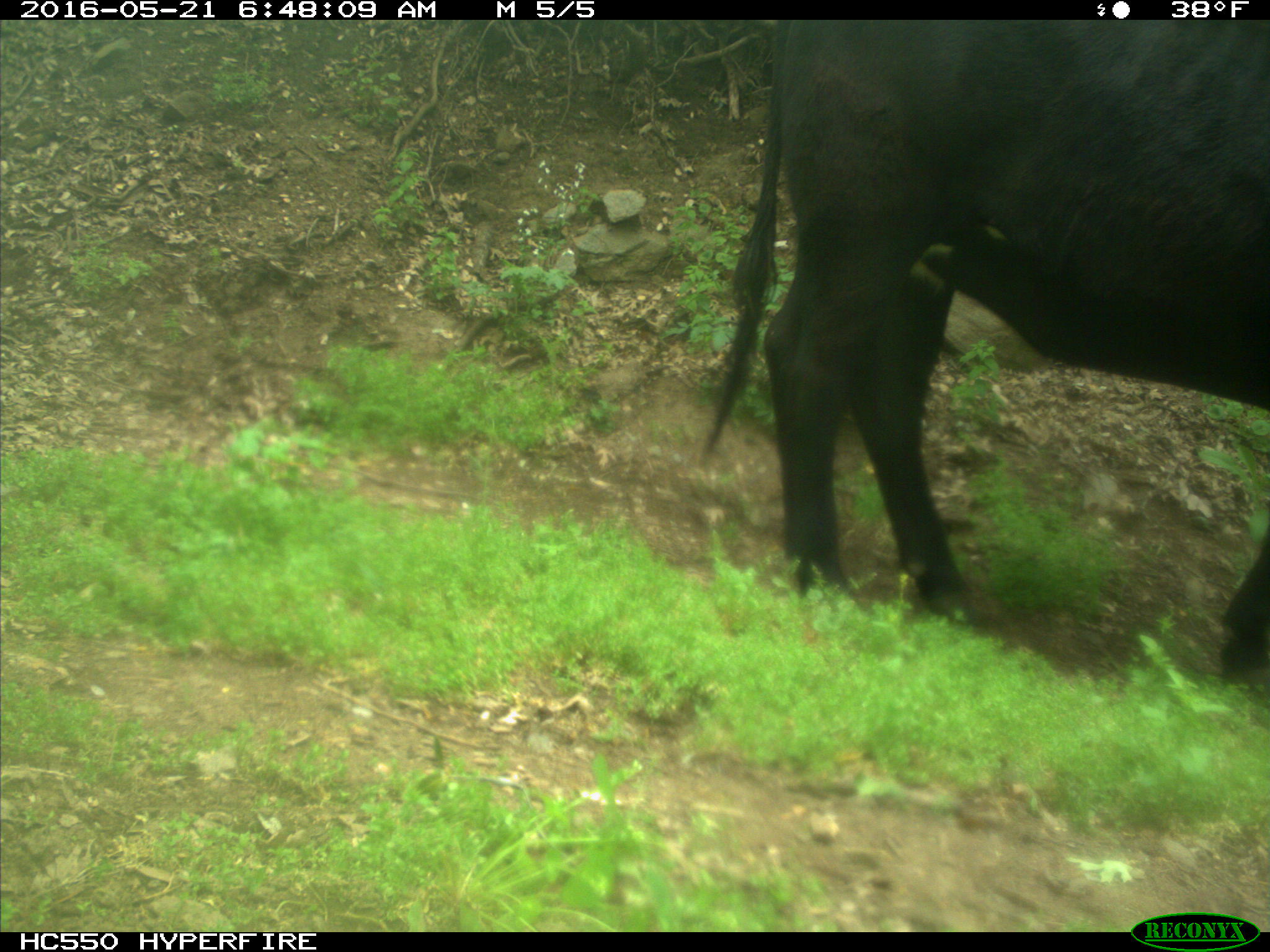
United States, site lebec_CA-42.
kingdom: Animalia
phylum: Chordata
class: Mammalia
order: Artiodactyla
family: Bovidae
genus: Bos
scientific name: Bos taurus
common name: domestic cow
Bos taurus (domestic cow).